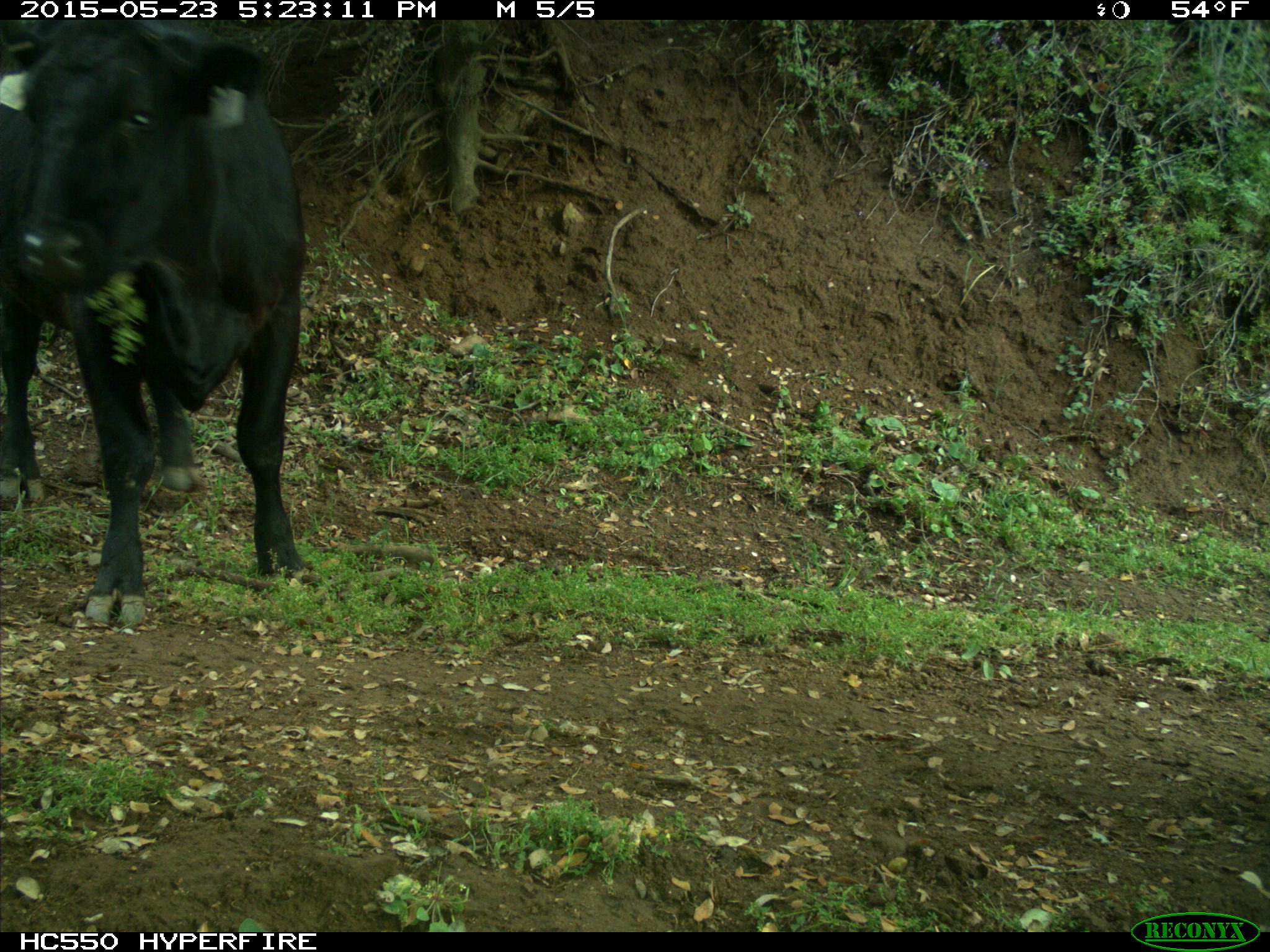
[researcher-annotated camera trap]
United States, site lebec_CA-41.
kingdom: Animalia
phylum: Chordata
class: Mammalia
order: Artiodactyla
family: Bovidae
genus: Bos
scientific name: Bos taurus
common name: domestic cow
Bos taurus (domestic cow).